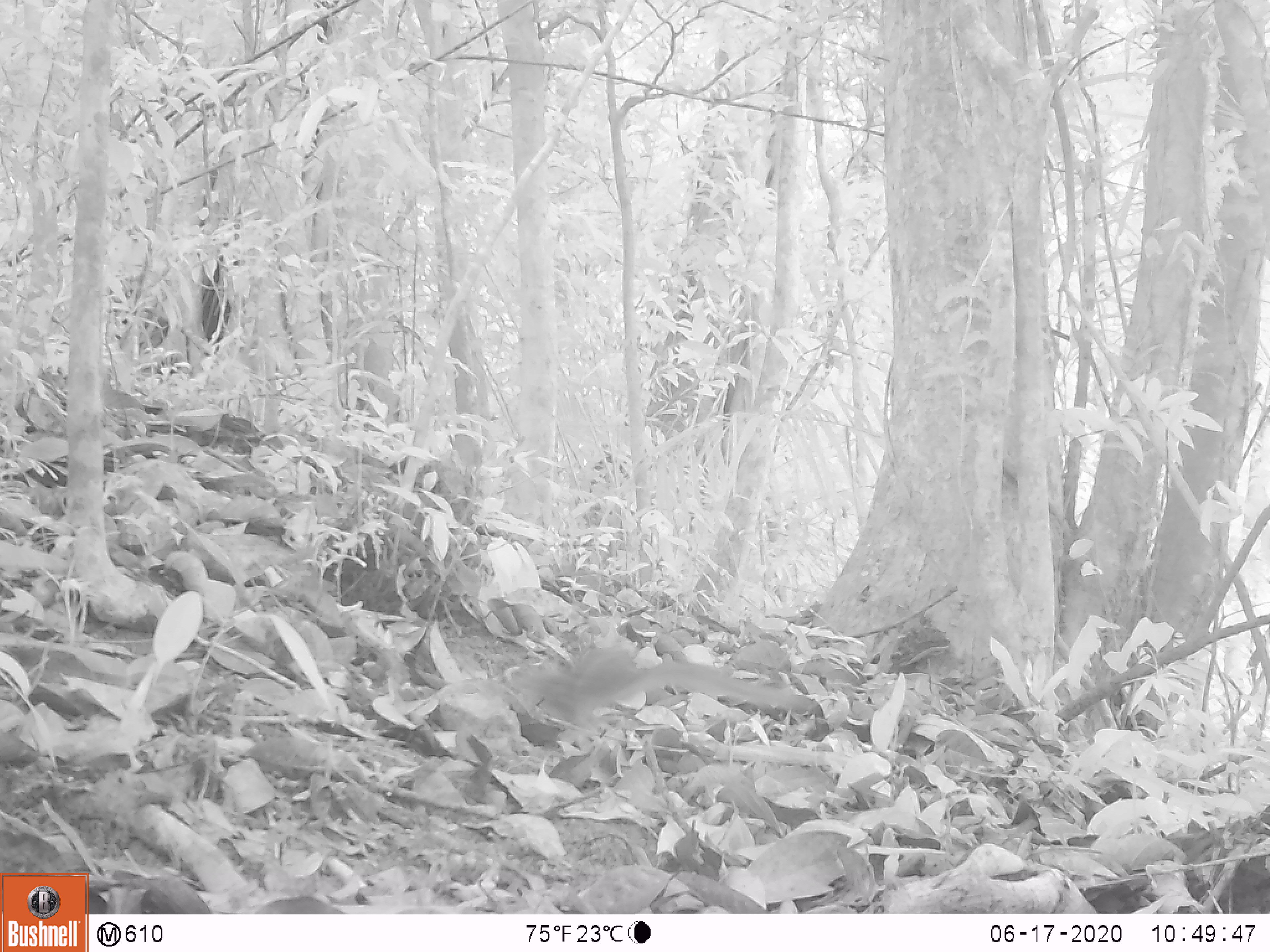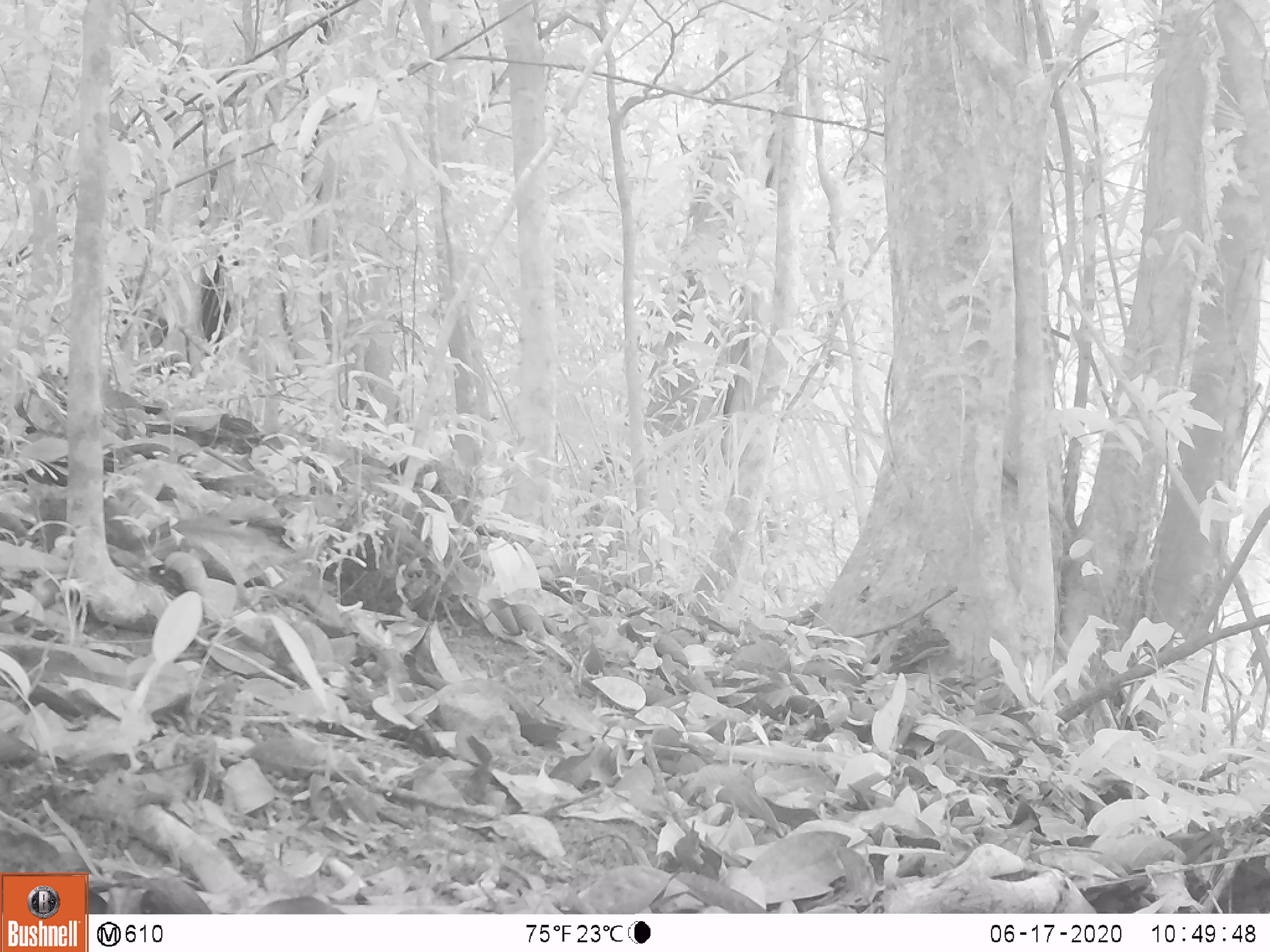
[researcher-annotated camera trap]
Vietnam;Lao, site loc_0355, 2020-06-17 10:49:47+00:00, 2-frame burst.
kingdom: Animalia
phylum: Chordata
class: Mammalia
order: Rodentia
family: Sciuridae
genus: Sciurus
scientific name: Sciurus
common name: squirrel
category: unidentified squirrel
Unidentified squirrel (squirrel) (Sciurus). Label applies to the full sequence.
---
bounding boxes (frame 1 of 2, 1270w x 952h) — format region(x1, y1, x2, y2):
unidentified squirrel: region(508, 642, 818, 735)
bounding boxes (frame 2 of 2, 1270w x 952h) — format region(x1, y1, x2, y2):
unidentified squirrel: region(23, 491, 272, 554)